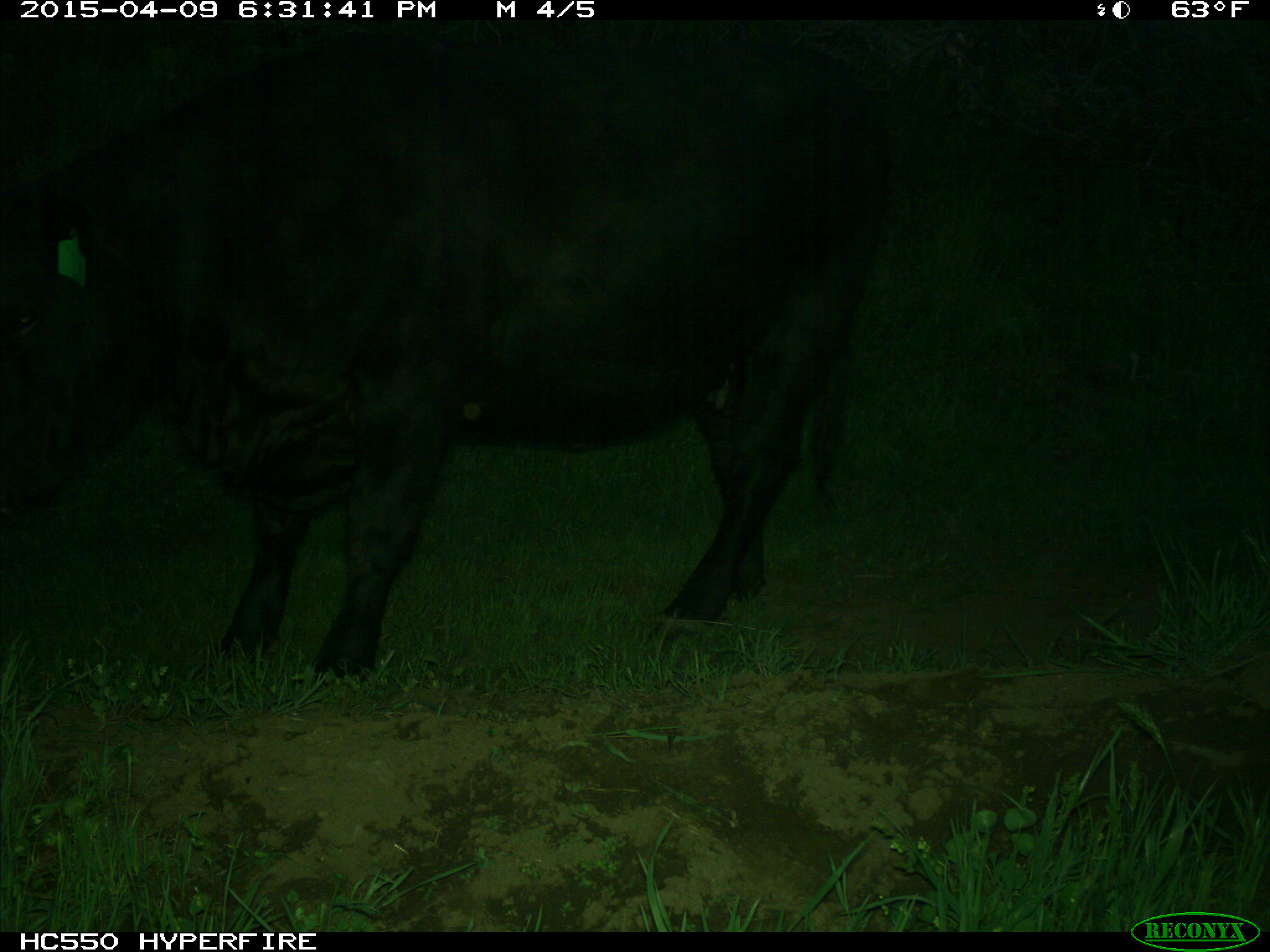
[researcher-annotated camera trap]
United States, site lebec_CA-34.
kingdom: Animalia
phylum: Chordata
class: Mammalia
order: Artiodactyla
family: Bovidae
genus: Bos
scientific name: Bos taurus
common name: domestic cow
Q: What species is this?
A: Bos taurus (domestic cow).